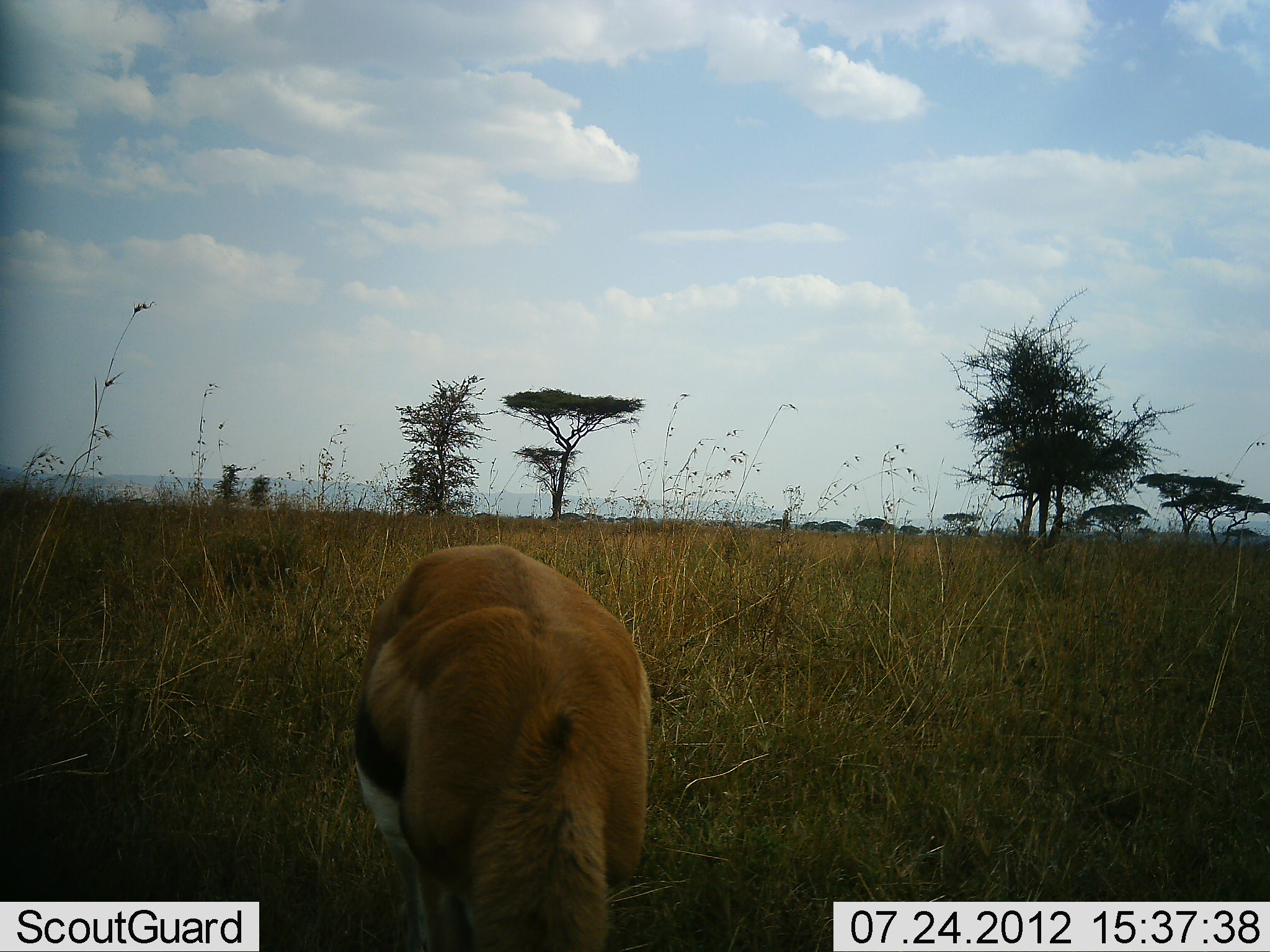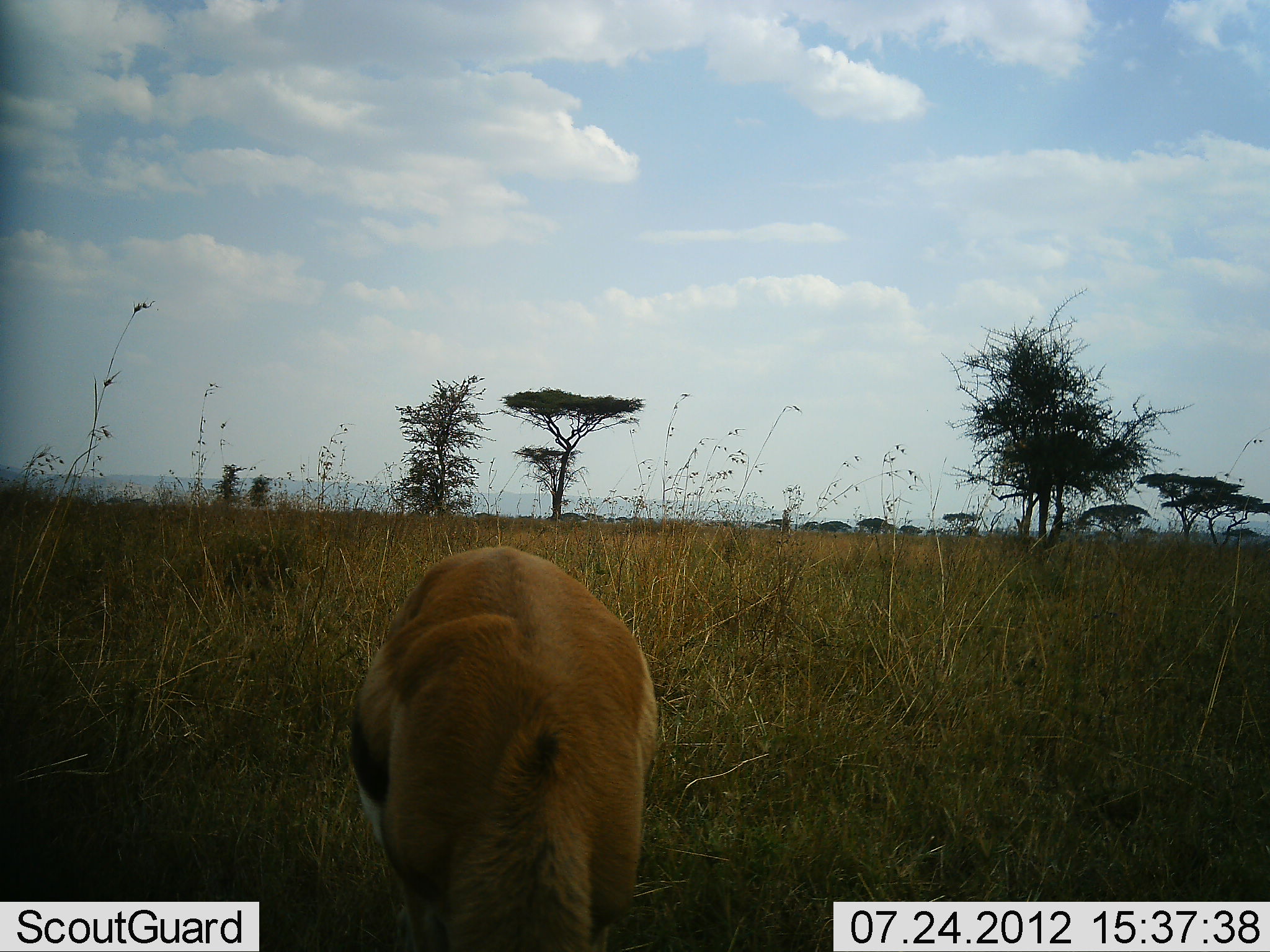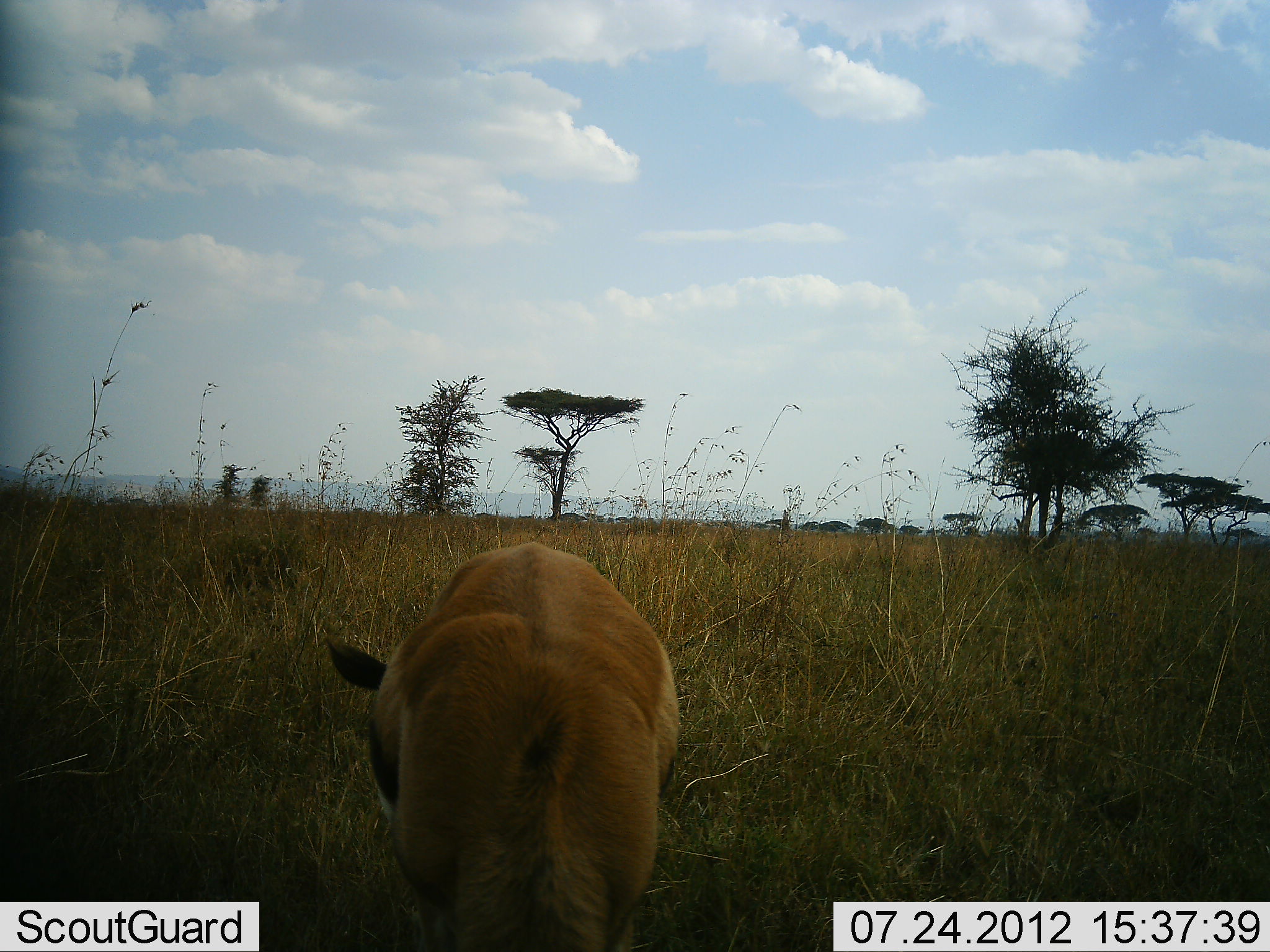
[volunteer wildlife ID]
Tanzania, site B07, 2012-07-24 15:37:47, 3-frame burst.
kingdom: Animalia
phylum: Chordata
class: Mammalia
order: Artiodactyla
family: Bovidae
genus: Eudorcas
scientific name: Eudorcas thomsonii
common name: thomson's gazelle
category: gazellethomsons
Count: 1.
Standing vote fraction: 30%.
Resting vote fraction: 0%.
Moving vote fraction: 0%.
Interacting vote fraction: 0%.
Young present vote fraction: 0%.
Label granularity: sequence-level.